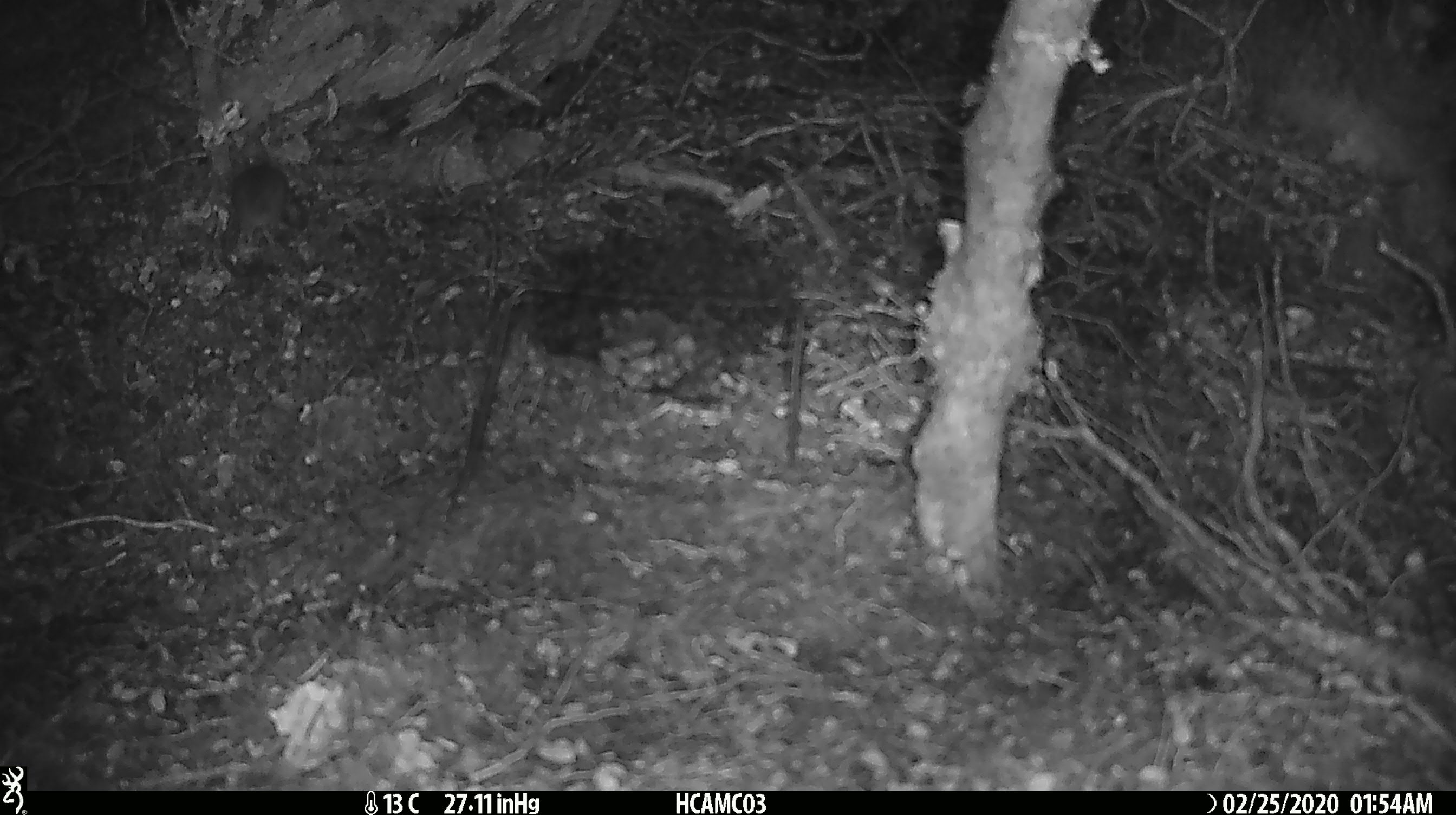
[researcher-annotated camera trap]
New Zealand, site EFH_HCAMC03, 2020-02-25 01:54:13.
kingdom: Animalia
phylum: Chordata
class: Mammalia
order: Rodentia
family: Muridae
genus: Mus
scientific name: Mus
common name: mouse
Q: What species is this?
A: Mouse (Mus).